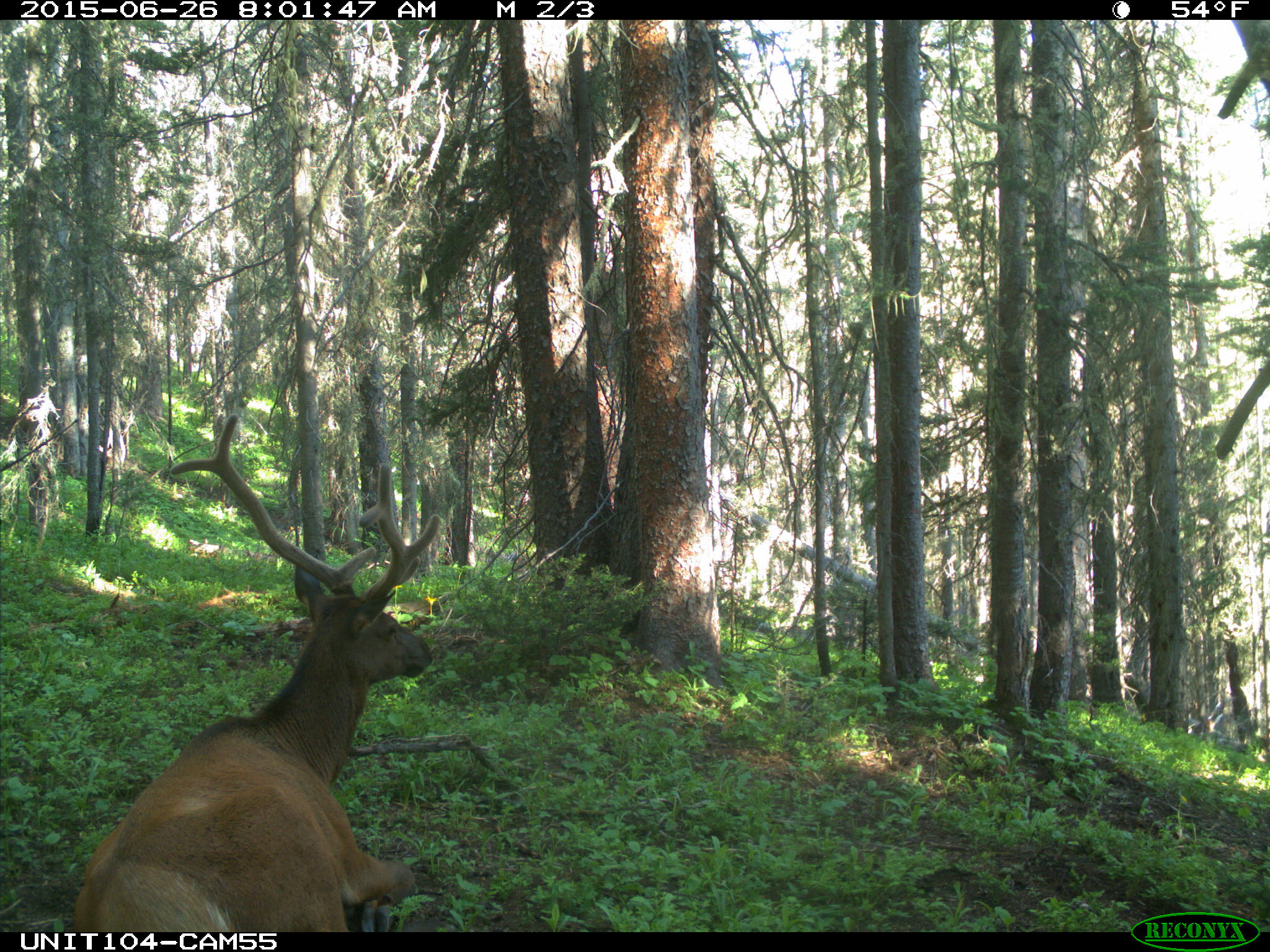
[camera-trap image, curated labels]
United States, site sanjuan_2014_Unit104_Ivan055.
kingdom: Animalia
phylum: Chordata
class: Mammalia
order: Artiodactyla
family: Cervidae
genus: Cervus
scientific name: Cervus elaphus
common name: red deer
Cervus elaphus (red deer).